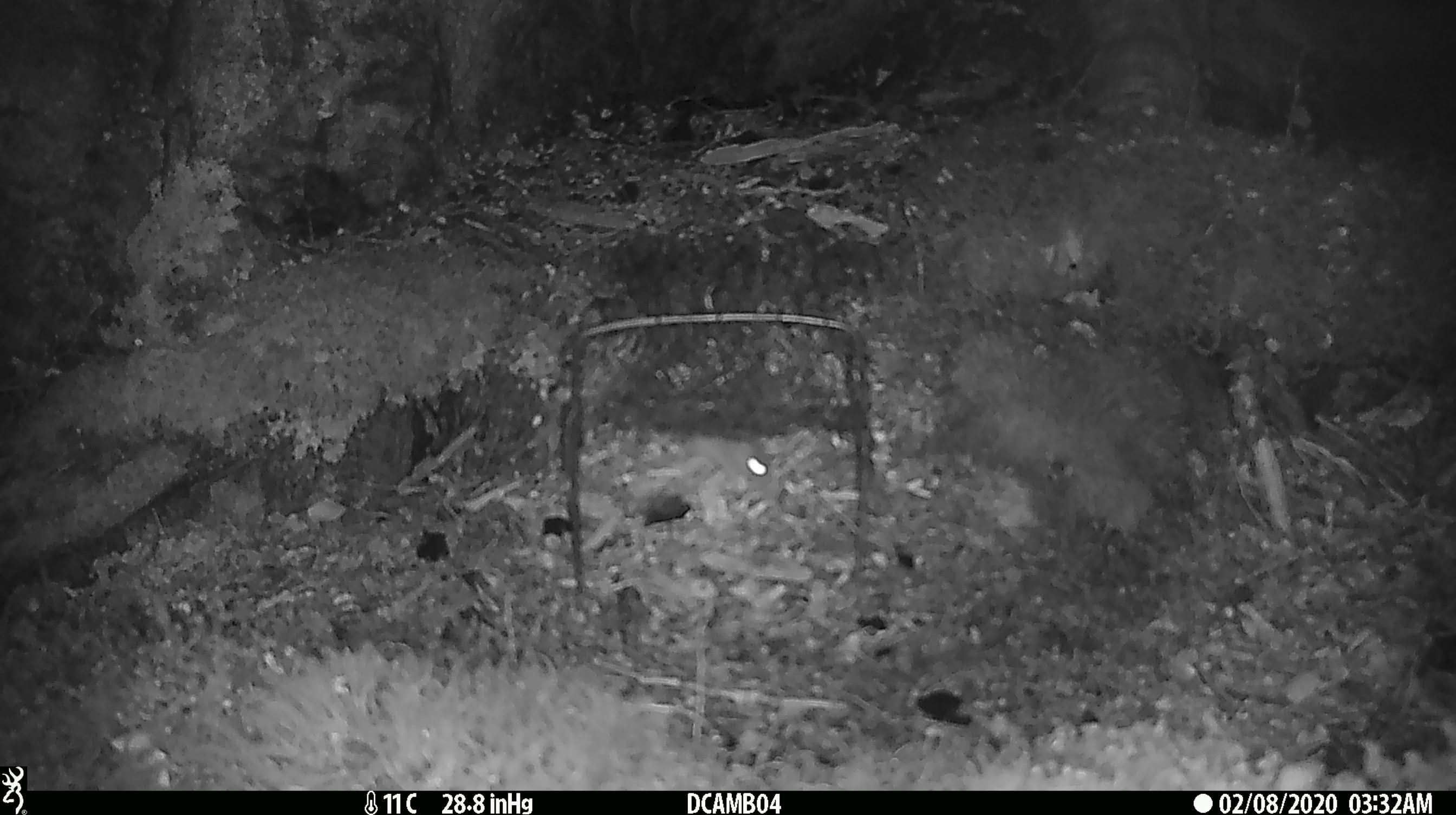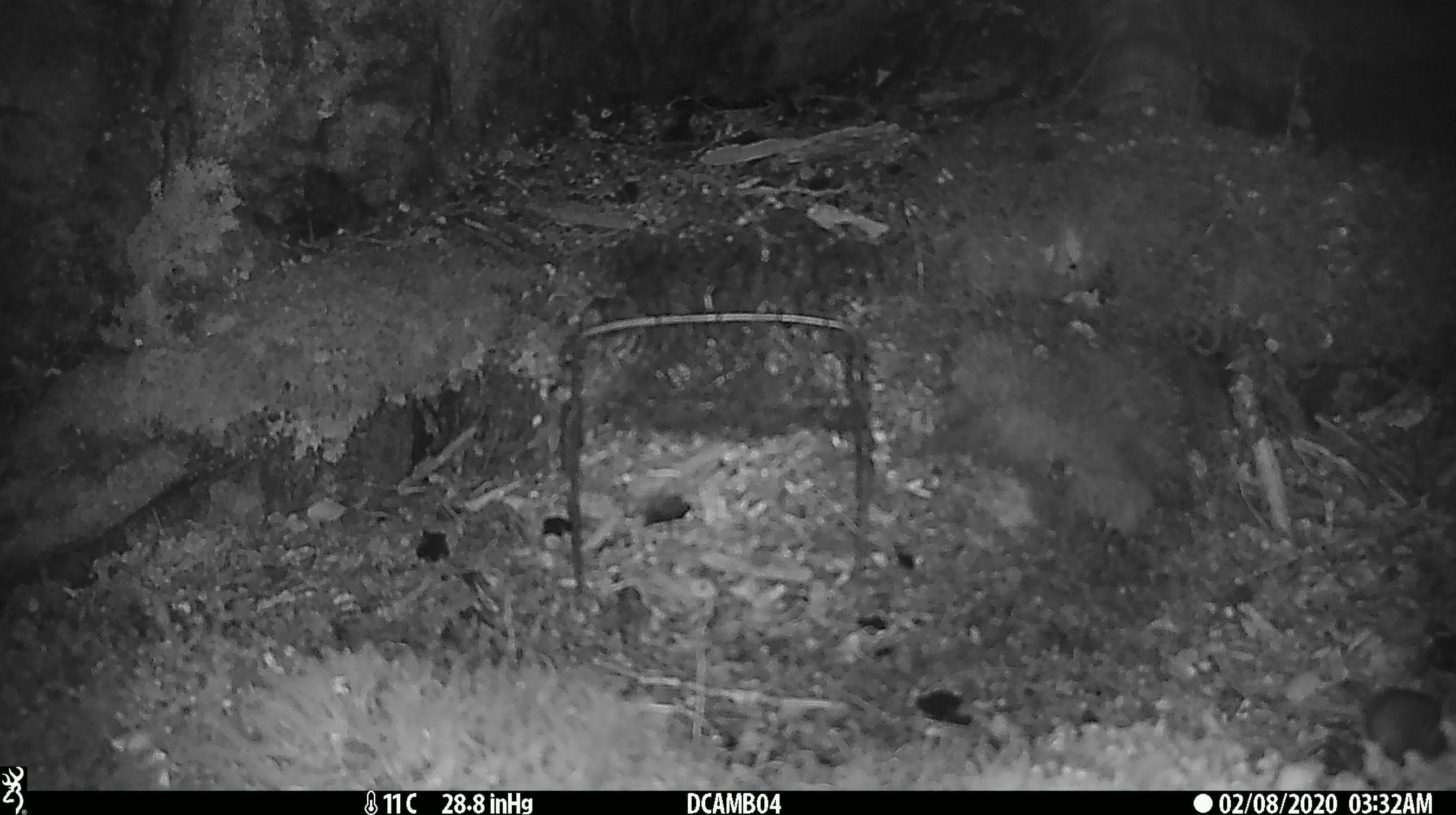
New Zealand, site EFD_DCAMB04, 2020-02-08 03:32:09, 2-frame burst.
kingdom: Animalia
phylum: Chordata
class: Mammalia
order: Rodentia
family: Muridae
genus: Mus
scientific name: Mus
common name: mouse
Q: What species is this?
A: Mouse (Mus).